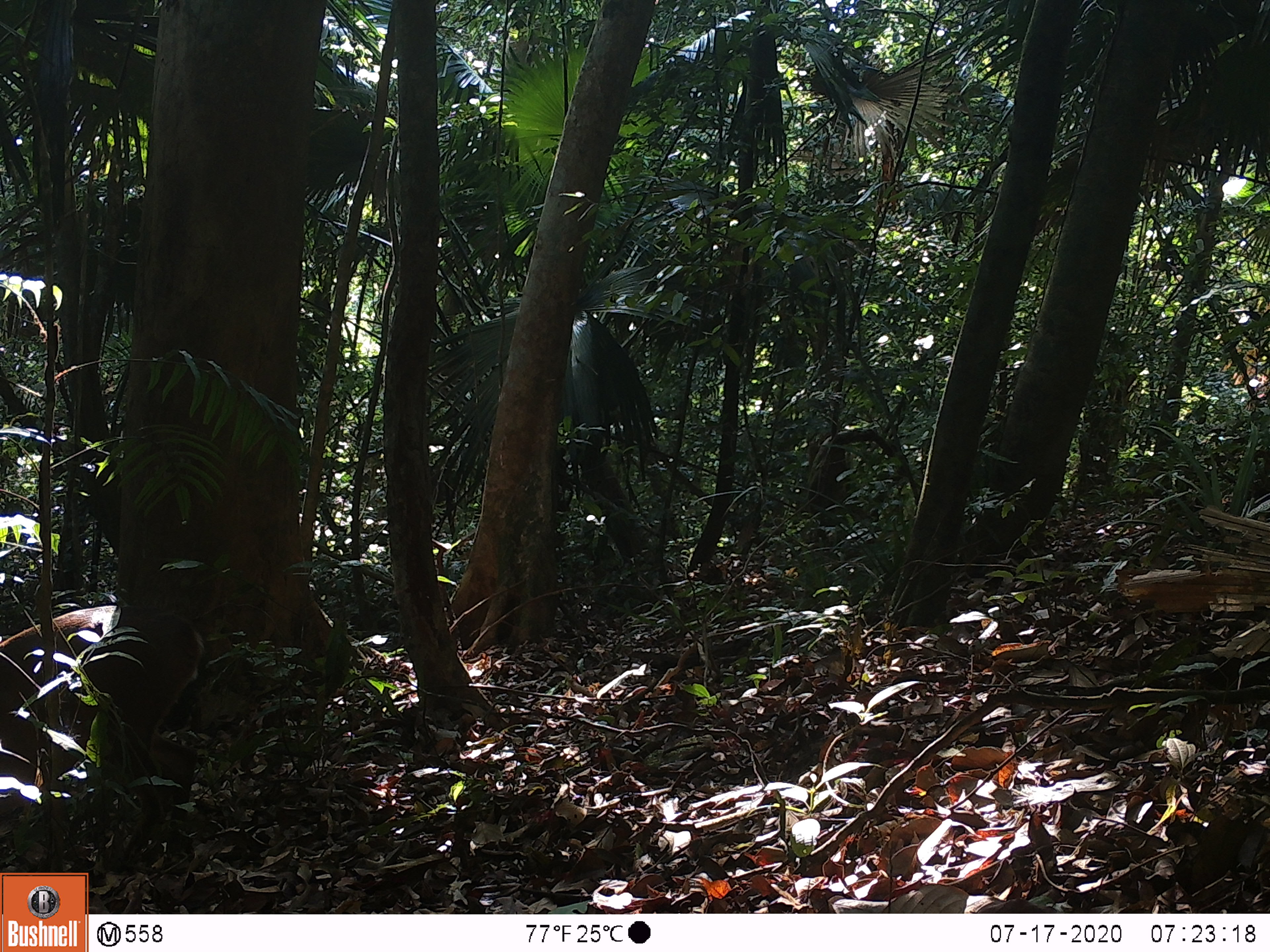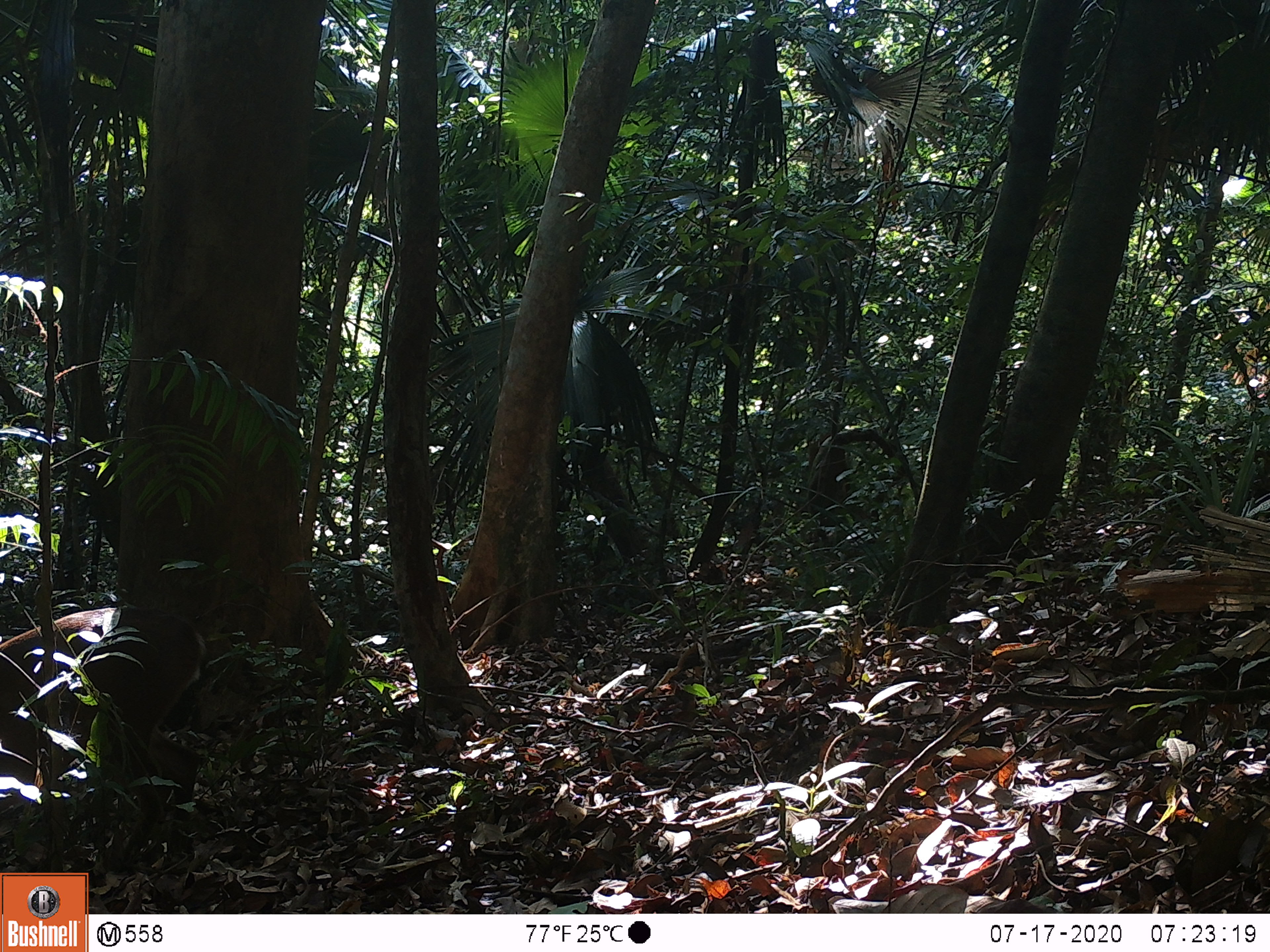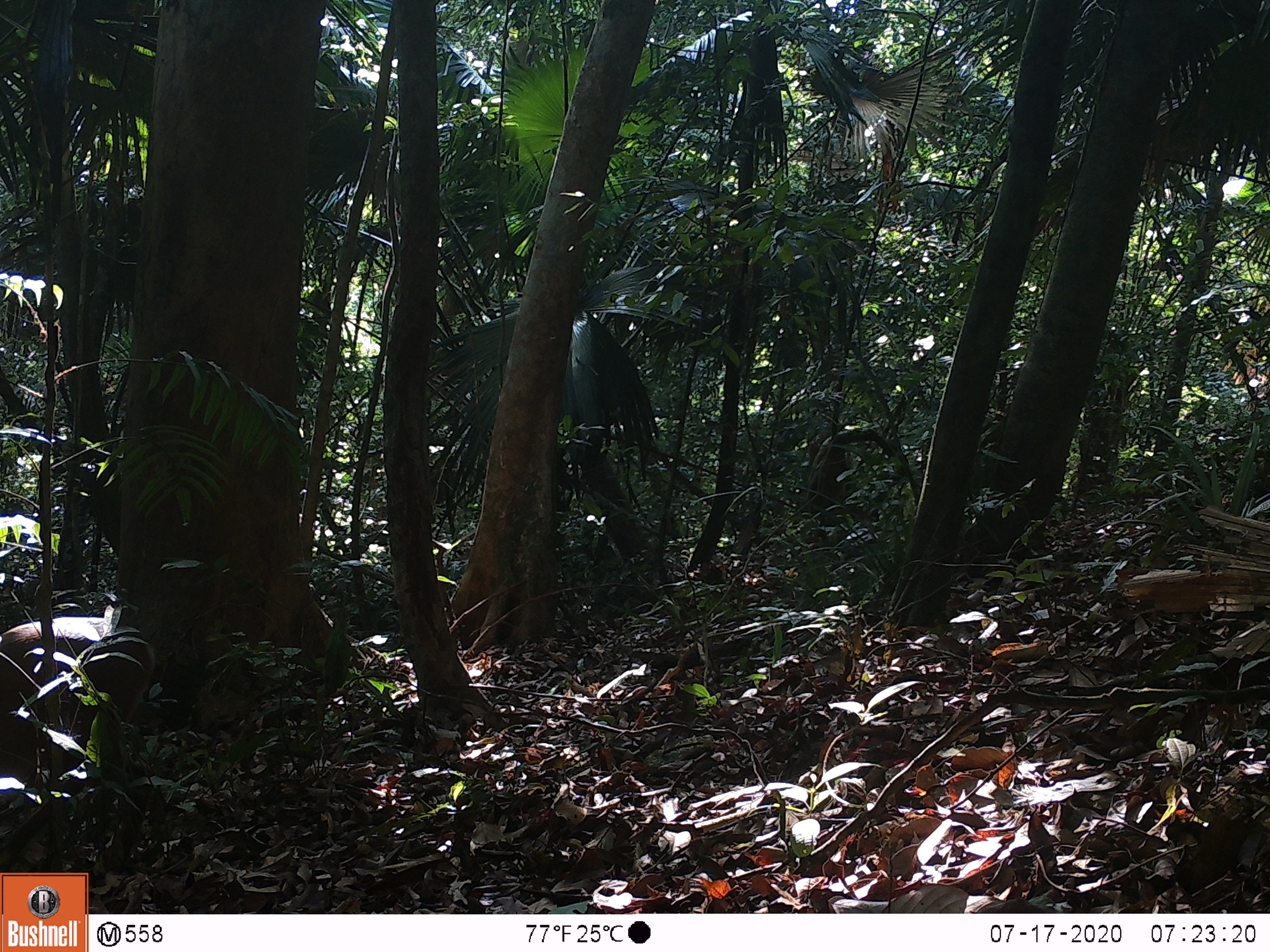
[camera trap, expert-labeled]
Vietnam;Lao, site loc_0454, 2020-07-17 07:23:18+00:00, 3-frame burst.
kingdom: Animalia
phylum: Chordata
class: Mammalia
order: Artiodactyla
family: Cervidae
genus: Muntiacus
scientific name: Muntiacus vuquangensis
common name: large-antlered muntjac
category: large antlered muntjac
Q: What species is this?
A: Large antlered muntjac (large-antlered muntjac) (Muntiacus vuquangensis).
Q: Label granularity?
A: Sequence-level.